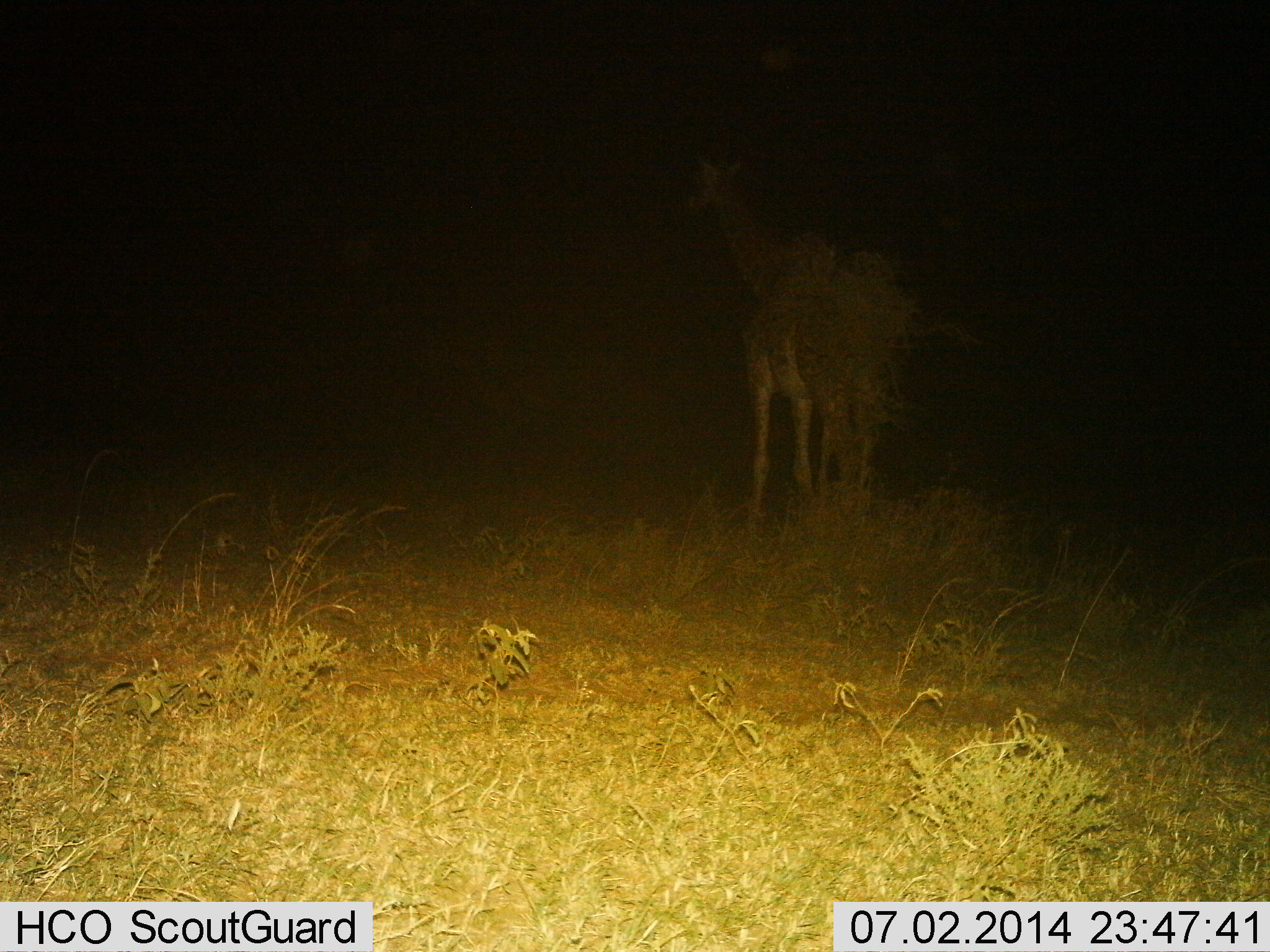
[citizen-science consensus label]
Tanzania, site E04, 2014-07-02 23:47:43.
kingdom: Animalia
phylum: Chordata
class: Mammalia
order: Artiodactyla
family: Giraffidae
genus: Giraffa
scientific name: Giraffa camelopardalis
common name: giraffe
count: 1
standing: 90%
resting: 0%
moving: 10%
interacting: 0%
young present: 0%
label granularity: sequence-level